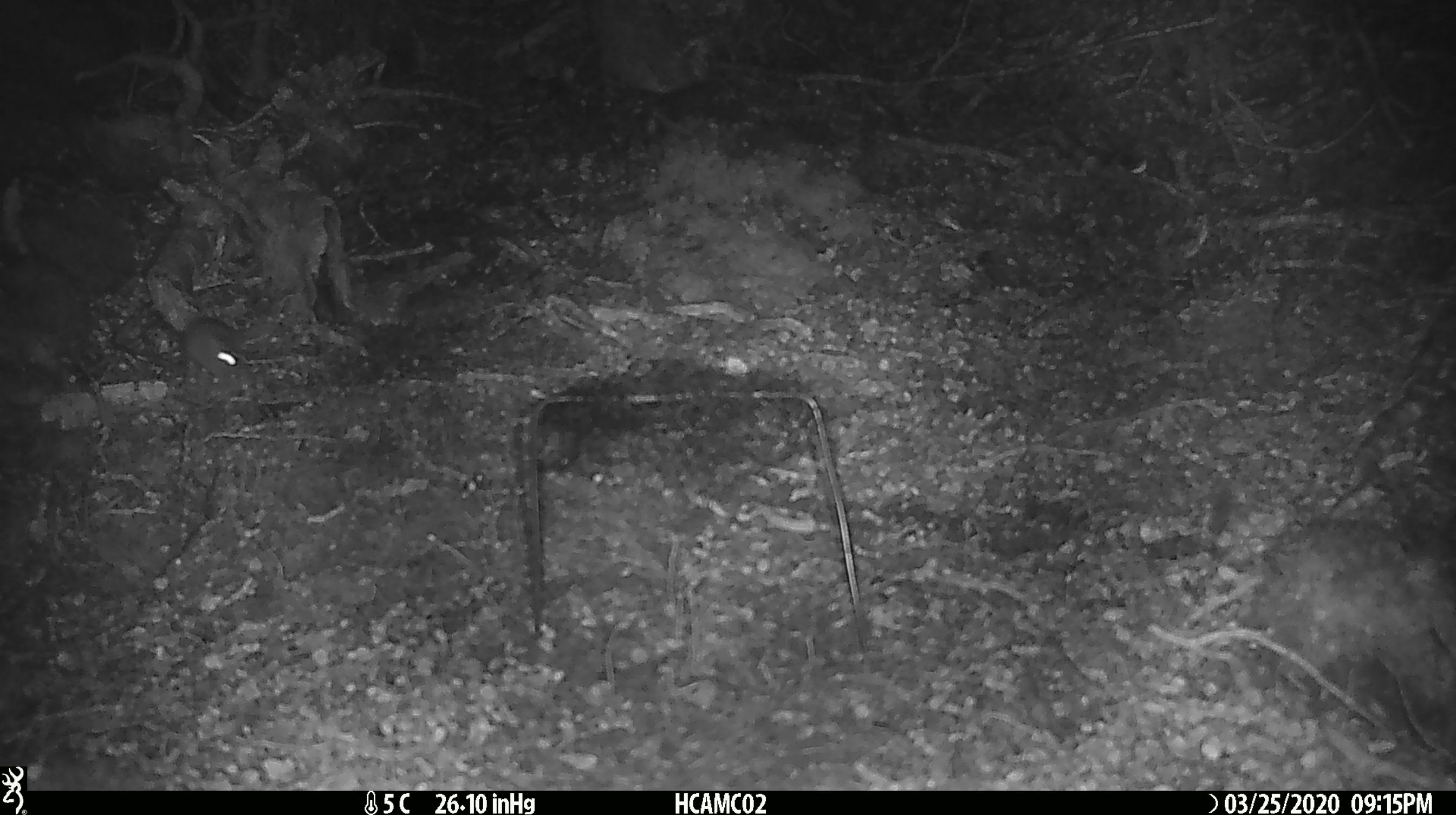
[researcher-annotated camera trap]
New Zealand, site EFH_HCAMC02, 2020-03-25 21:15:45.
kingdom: Animalia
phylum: Chordata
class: Mammalia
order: Rodentia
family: Muridae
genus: Mus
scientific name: Mus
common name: mouse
Mouse (Mus).